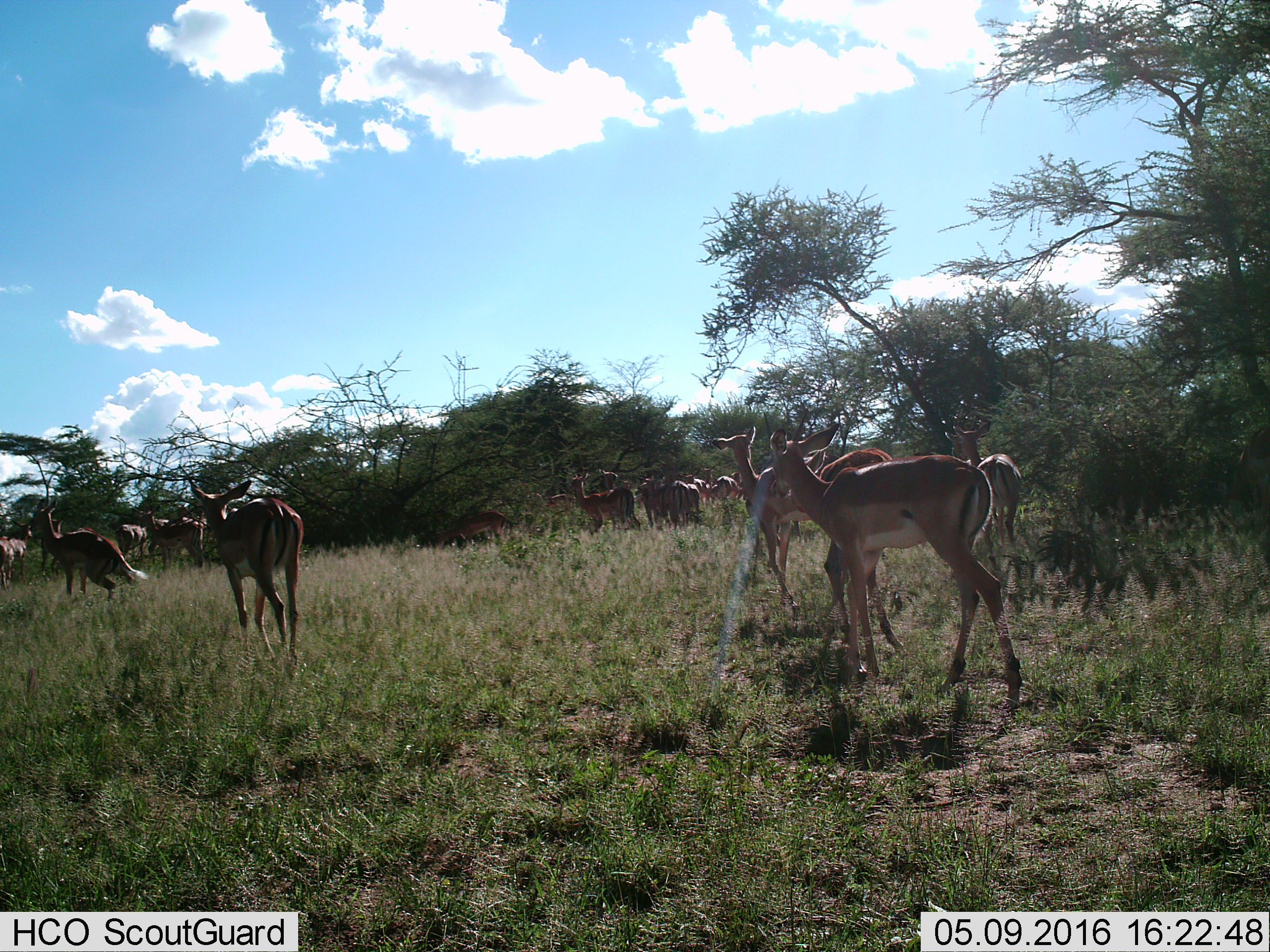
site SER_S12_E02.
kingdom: Animalia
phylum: Chordata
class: Mammalia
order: Artiodactyla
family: Bovidae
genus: Aepyceros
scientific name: Aepyceros melampus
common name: impala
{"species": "impala (Aepyceros melampus)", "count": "11-50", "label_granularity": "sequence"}